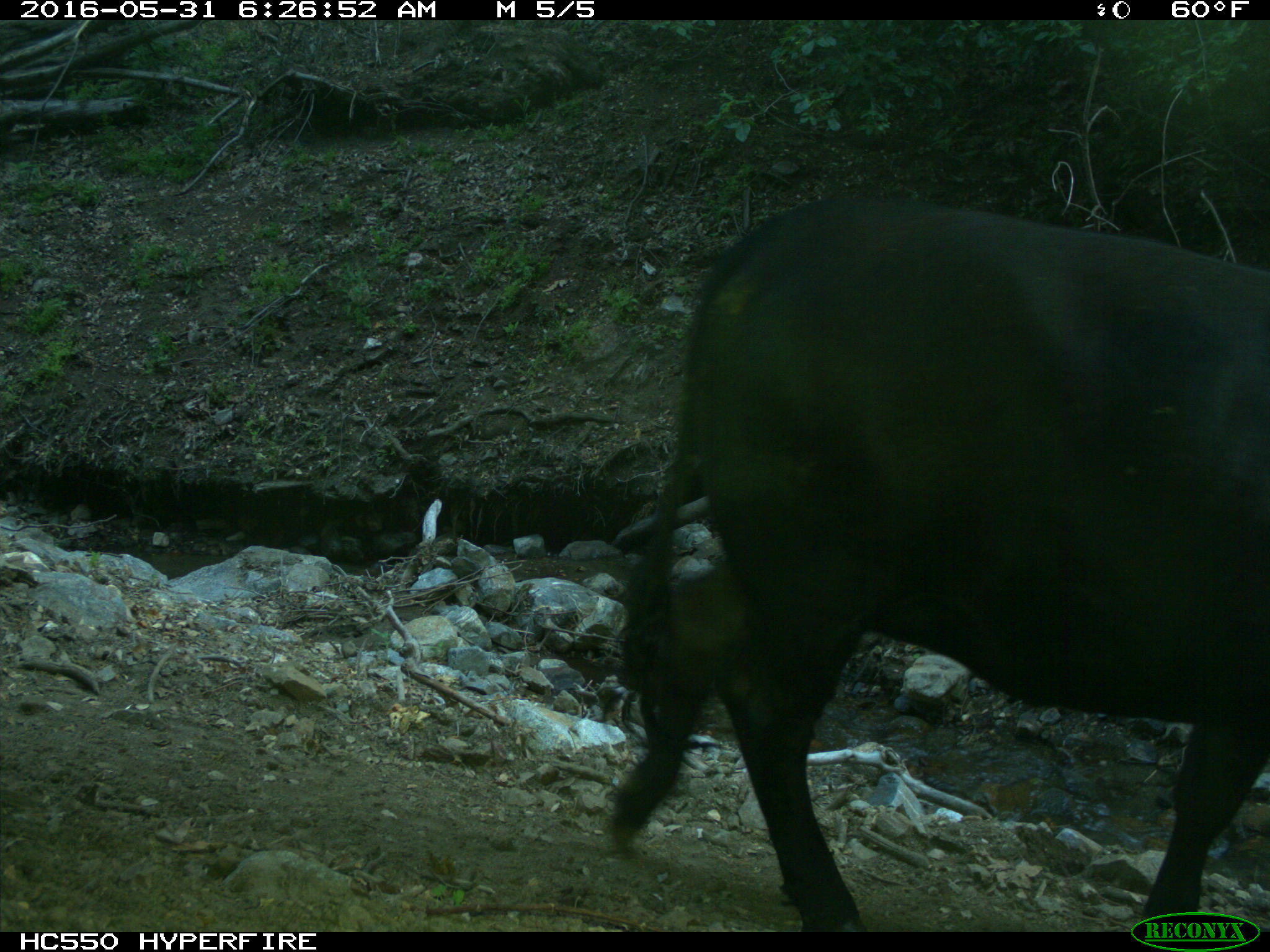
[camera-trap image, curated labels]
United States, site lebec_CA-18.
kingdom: Animalia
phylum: Chordata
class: Mammalia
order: Artiodactyla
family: Bovidae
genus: Bos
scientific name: Bos taurus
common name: domestic cow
Bos taurus (domestic cow).